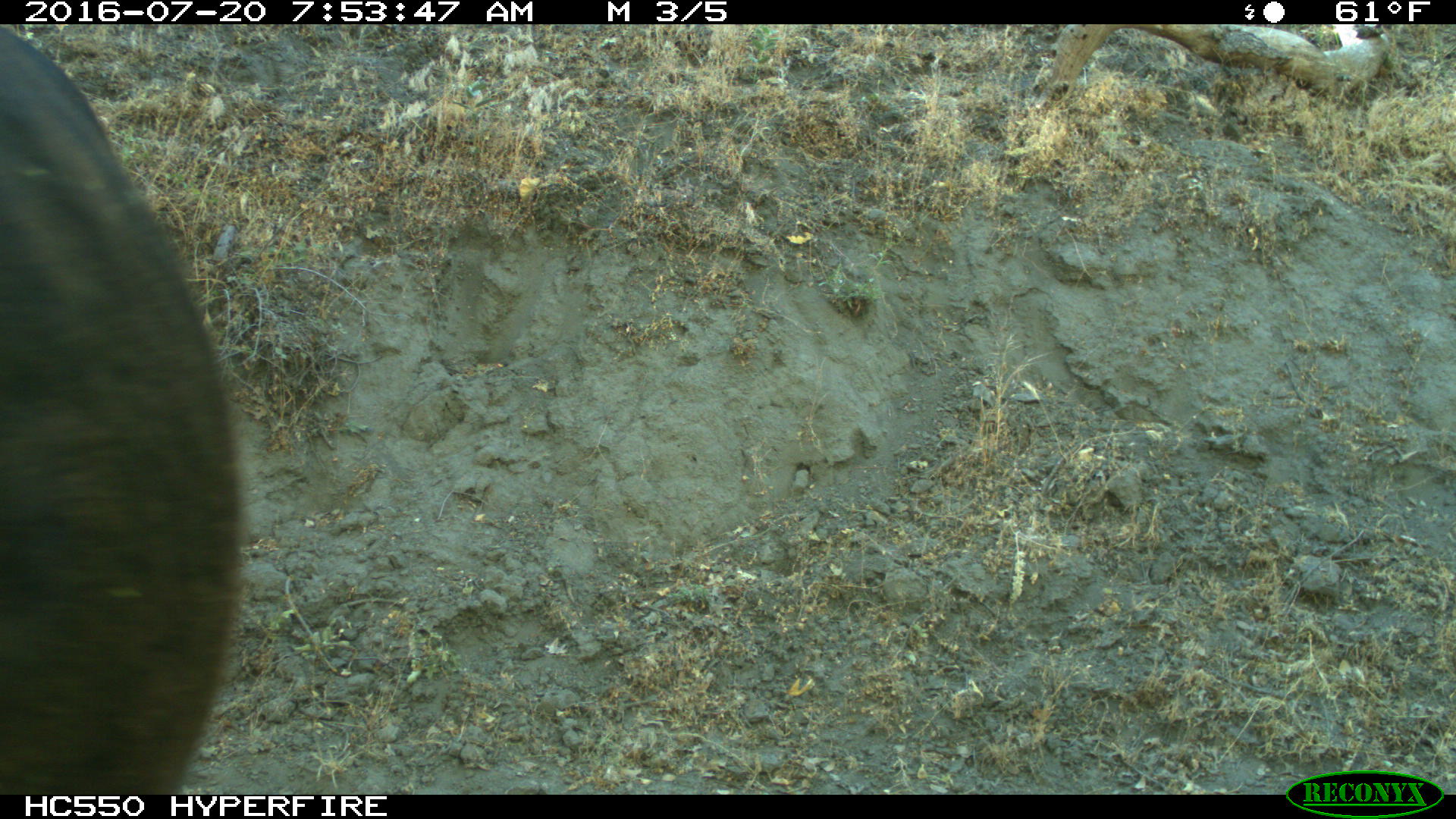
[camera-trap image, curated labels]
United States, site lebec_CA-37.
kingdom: Animalia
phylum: Chordata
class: Mammalia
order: Artiodactyla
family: Bovidae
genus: Bos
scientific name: Bos taurus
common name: domestic cow